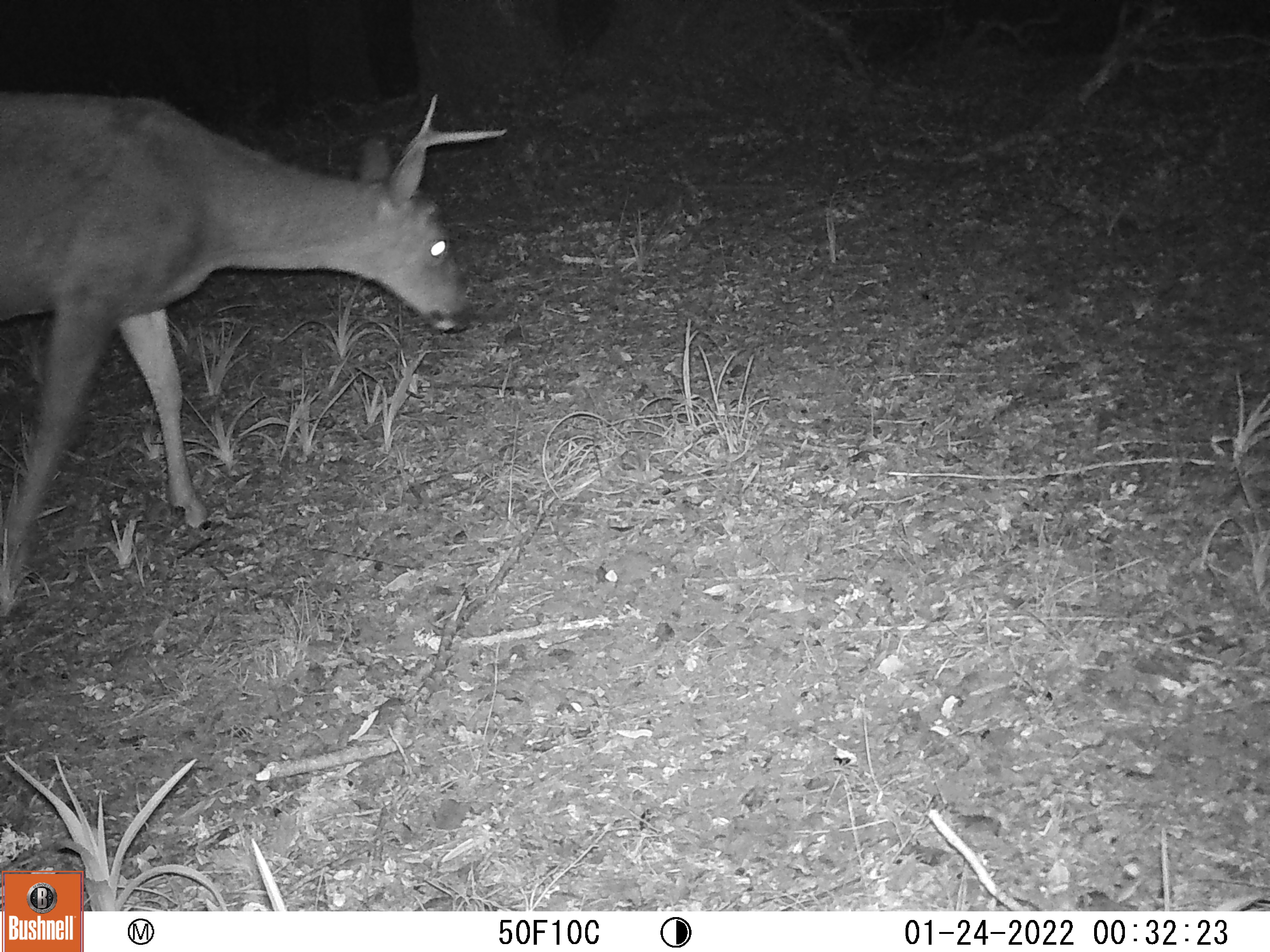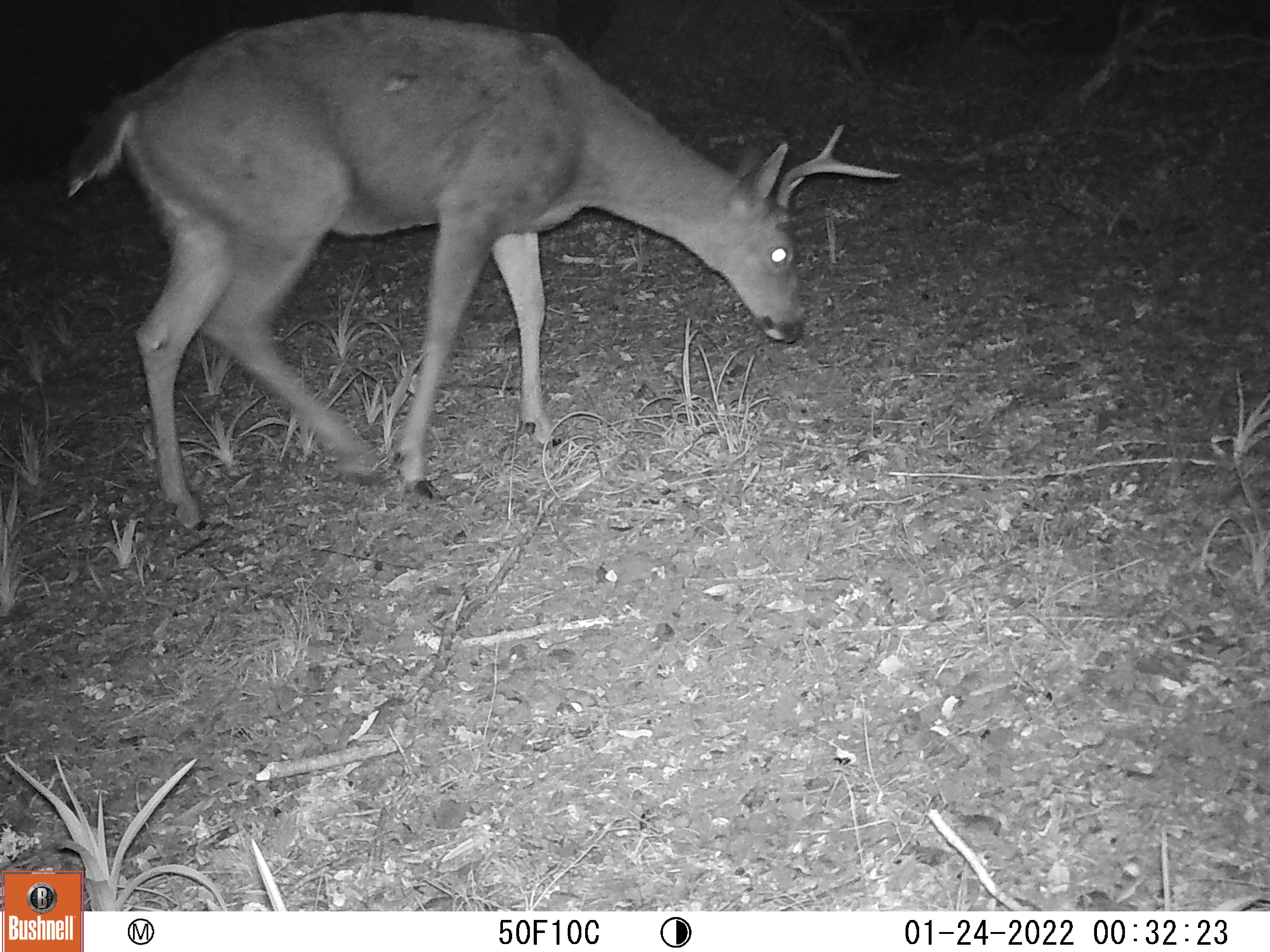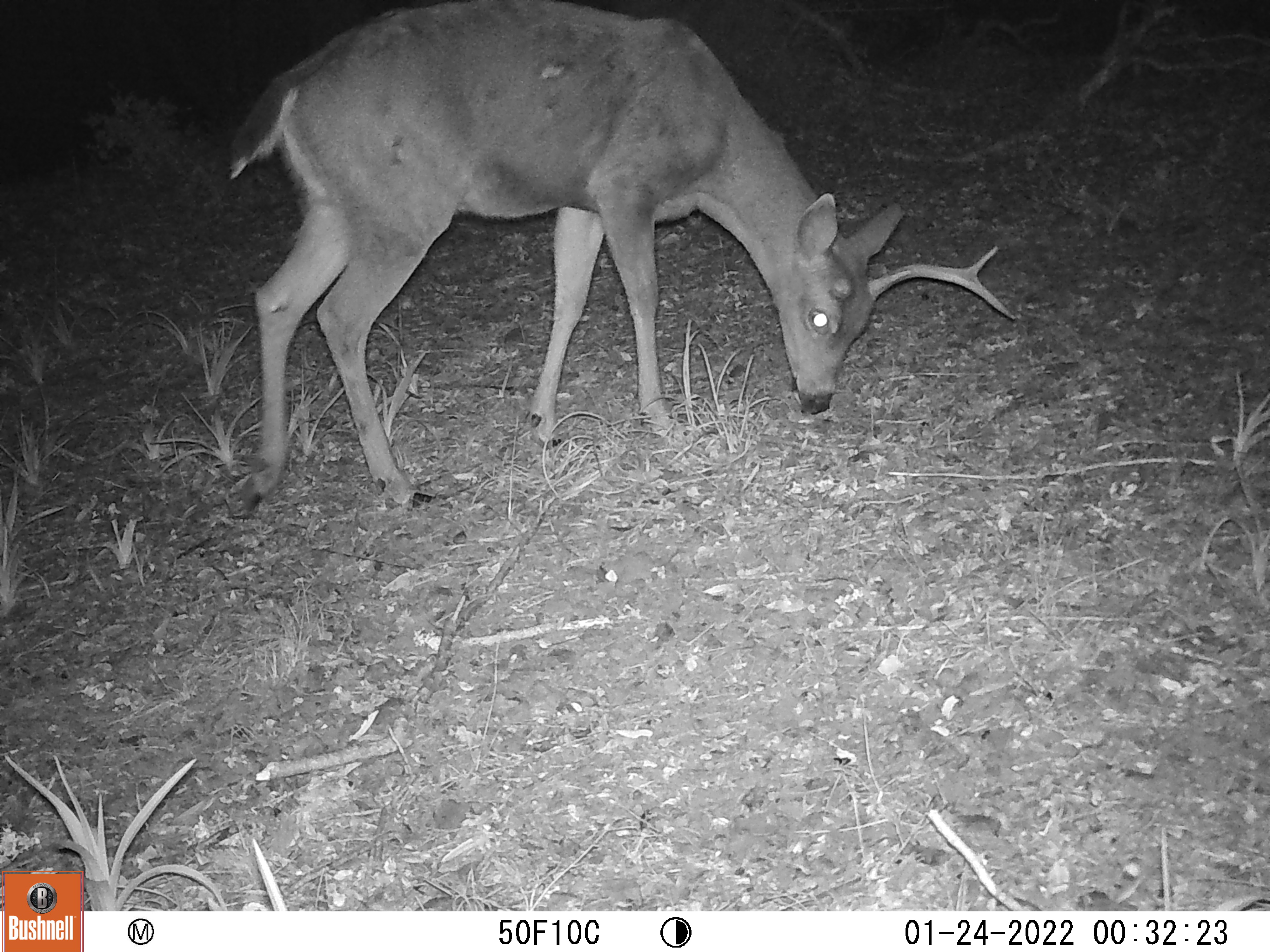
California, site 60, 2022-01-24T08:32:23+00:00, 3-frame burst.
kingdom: Animalia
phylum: Chordata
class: Mammalia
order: Artiodactyla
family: Cervidae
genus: Odocoileus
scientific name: Odocoileus hemionus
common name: mule deer